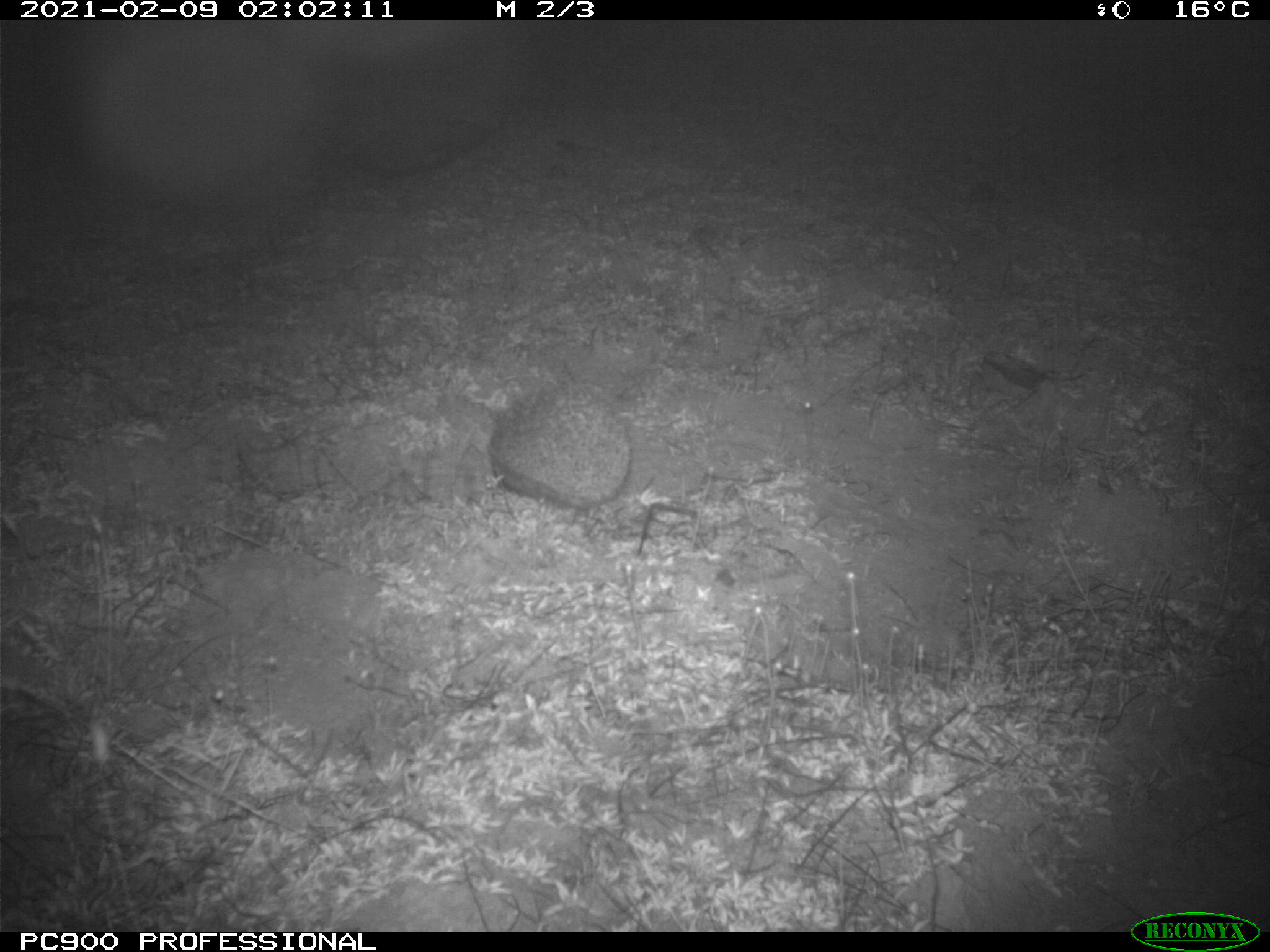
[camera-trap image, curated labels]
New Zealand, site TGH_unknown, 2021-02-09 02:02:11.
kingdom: Animalia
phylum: Chordata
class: Mammalia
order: Eulipotyphla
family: Erinaceidae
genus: Erinaceus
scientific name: Erinaceus europaeus europaeus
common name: european hedgehog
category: hedgehog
Hedgehog (european hedgehog) (Erinaceus europaeus europaeus).